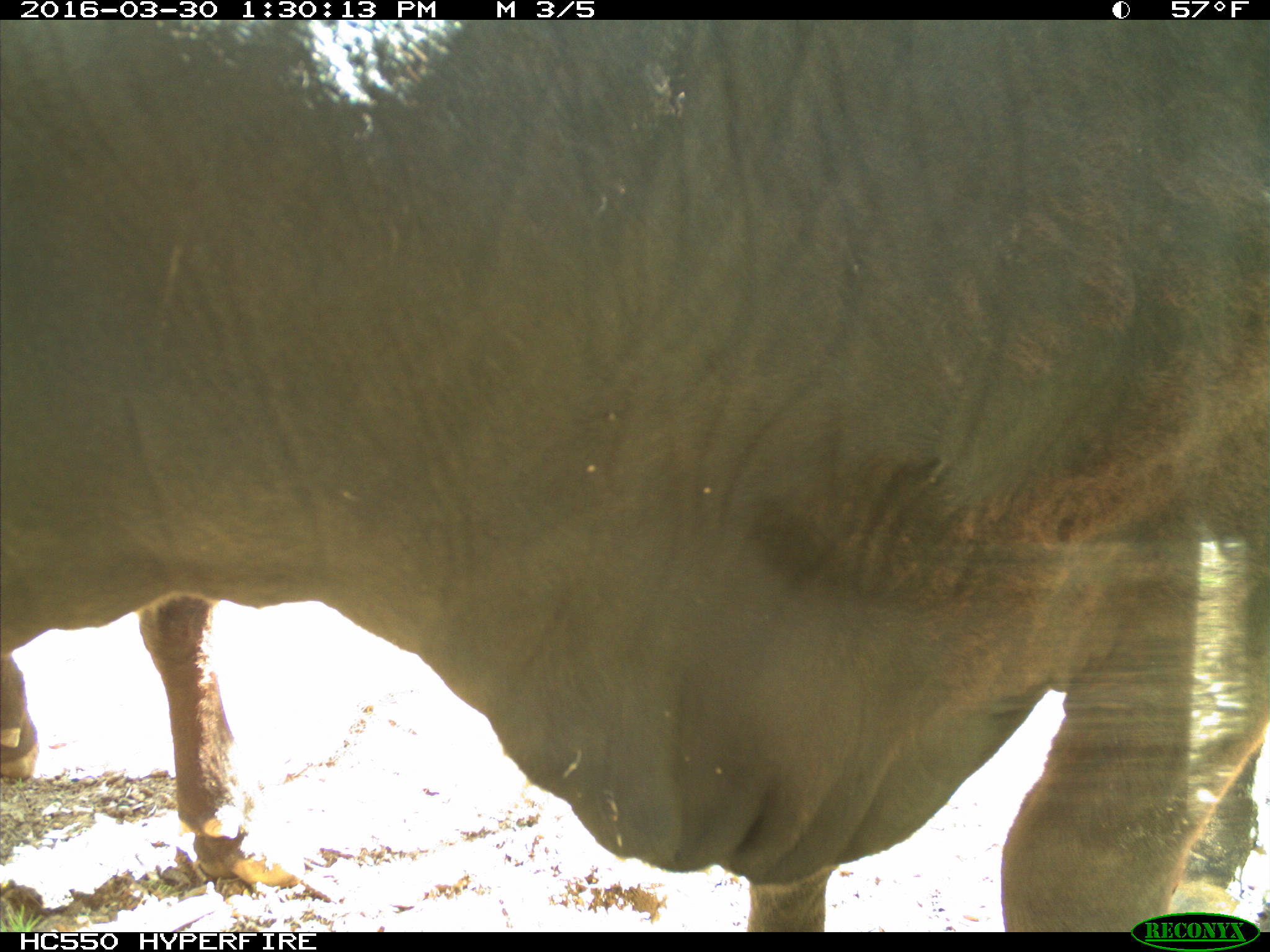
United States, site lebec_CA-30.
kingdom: Animalia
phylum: Chordata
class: Mammalia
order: Artiodactyla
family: Bovidae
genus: Bos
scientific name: Bos taurus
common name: domestic cow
Bos taurus (domestic cow).